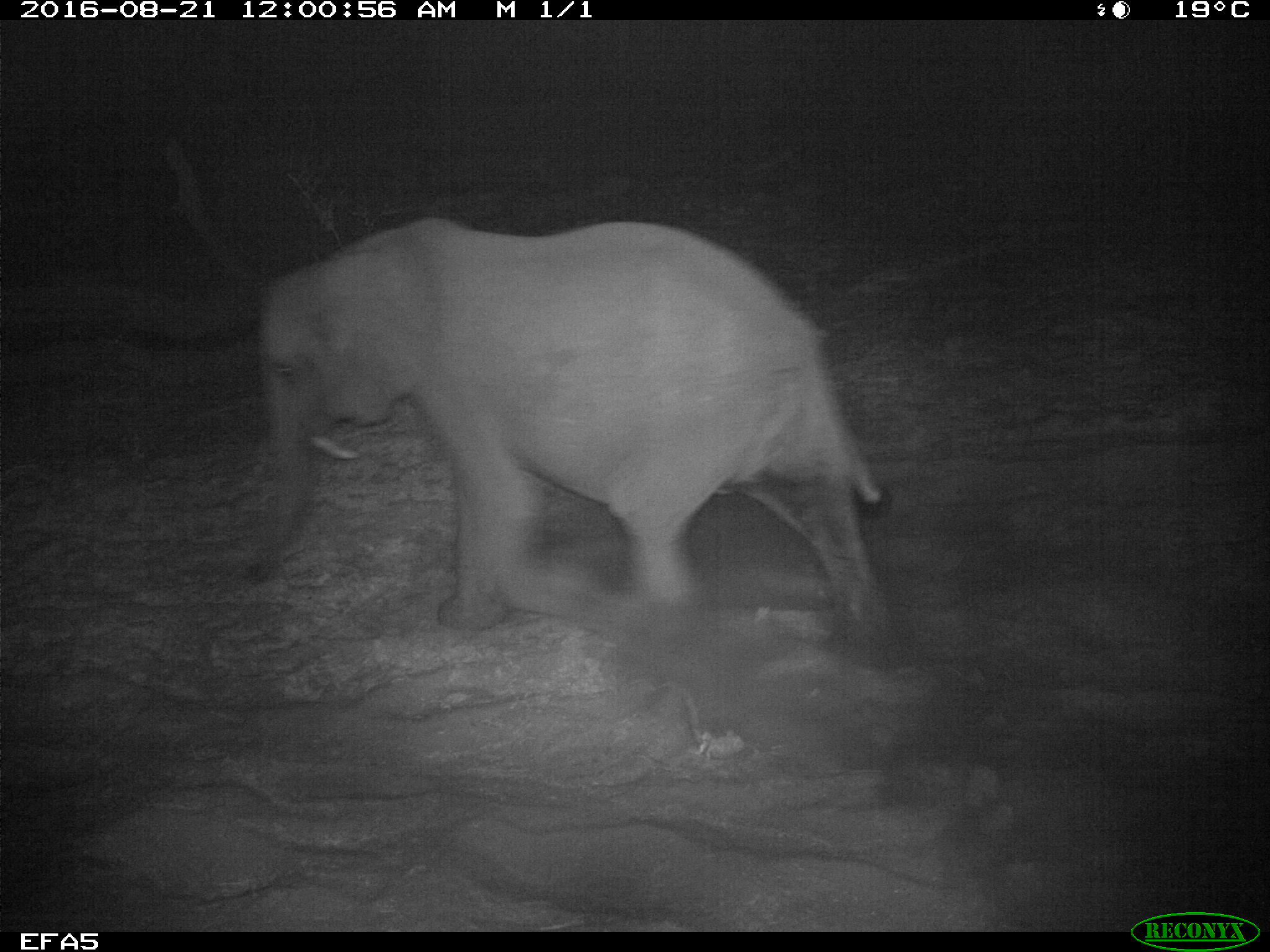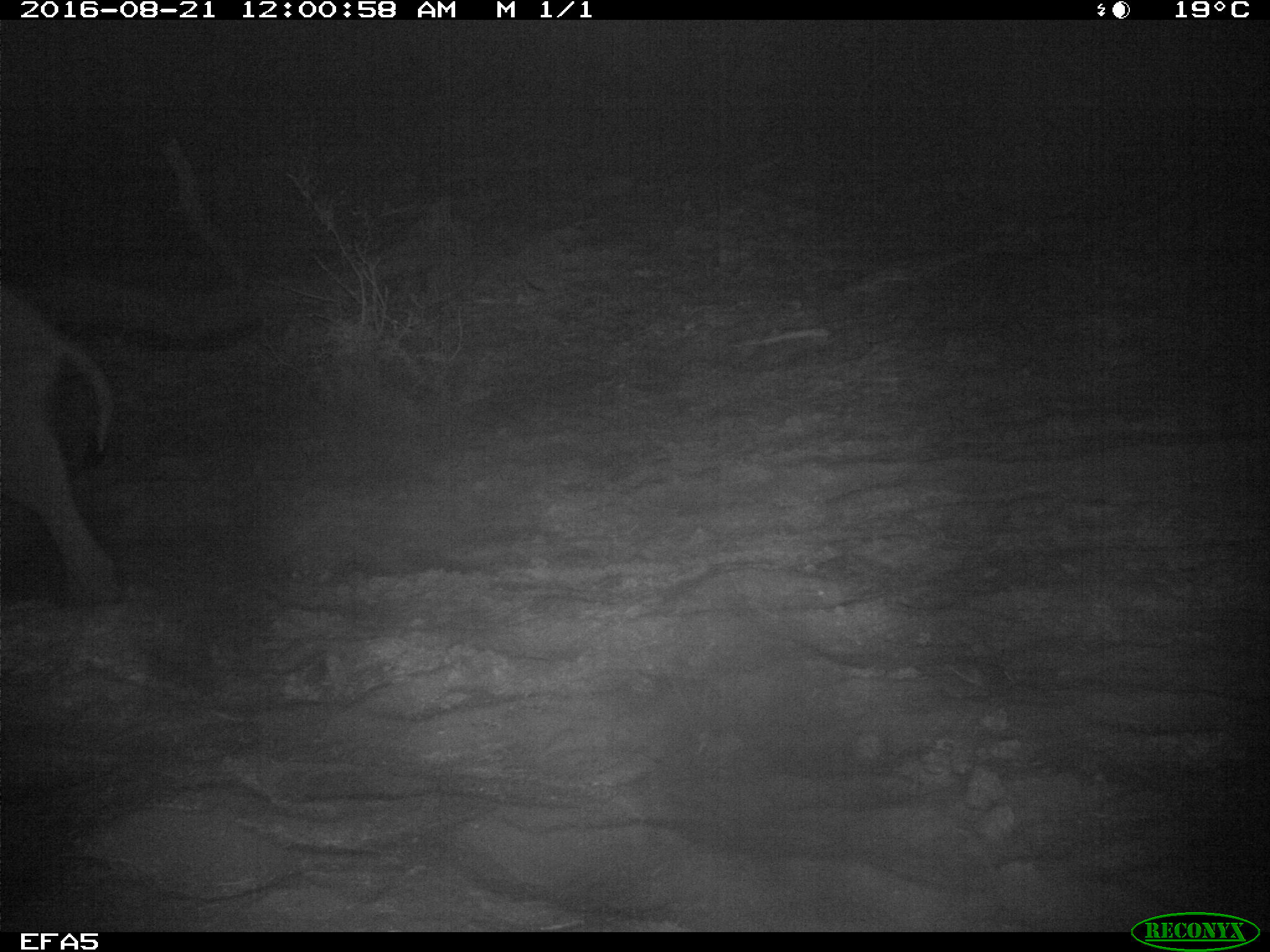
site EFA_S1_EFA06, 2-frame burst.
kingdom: Animalia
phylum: Chordata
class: Mammalia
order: Proboscidea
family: Elephantidae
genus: Loxodonta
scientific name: Loxodonta africana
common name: african bush elephant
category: elephant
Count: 1.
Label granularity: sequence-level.